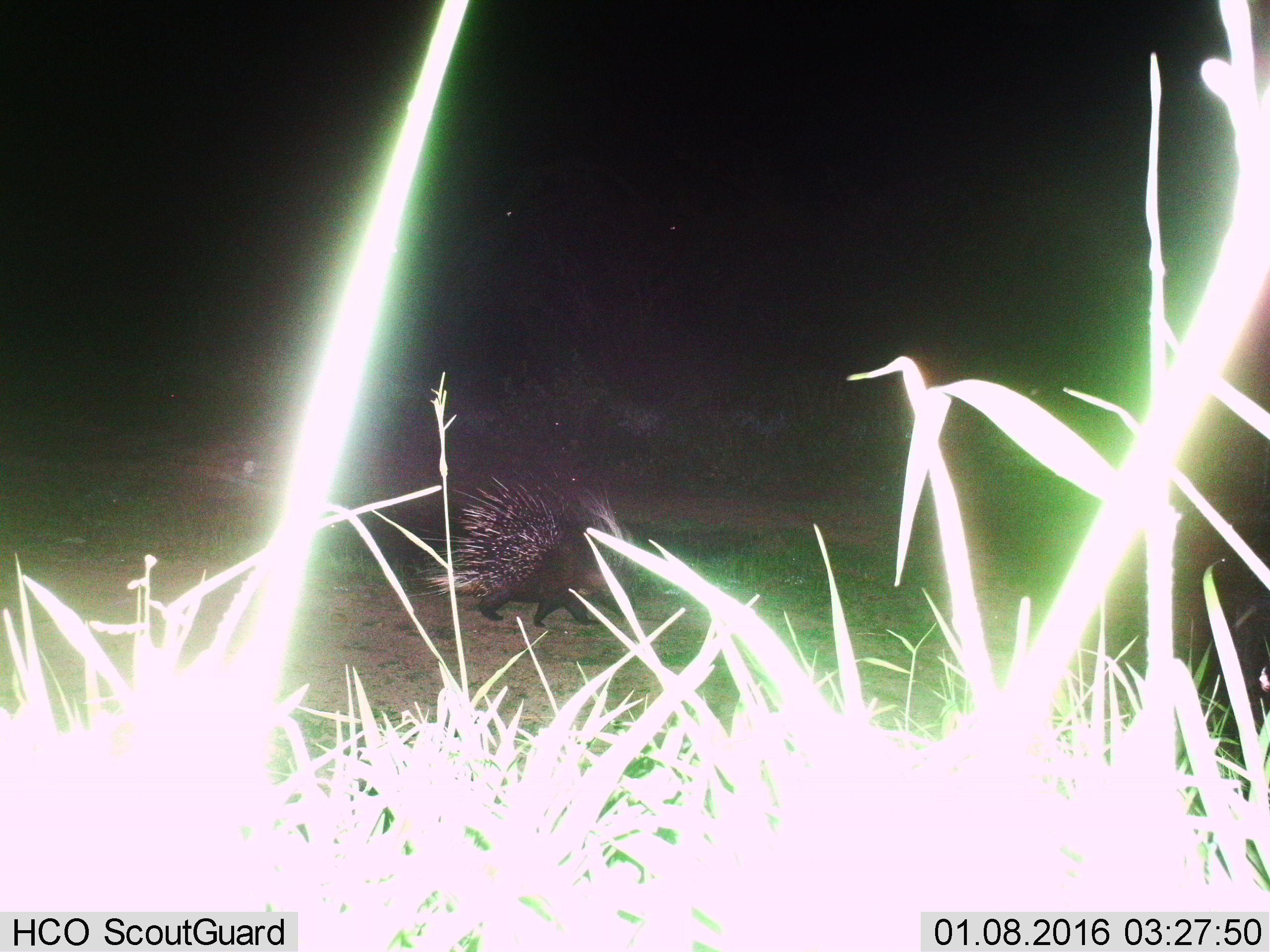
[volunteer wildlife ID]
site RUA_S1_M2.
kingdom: Animalia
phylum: Chordata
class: Mammalia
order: Rodentia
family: Hystricidae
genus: Hystrix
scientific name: Hystrix cristata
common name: crested porcupine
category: porcupine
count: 1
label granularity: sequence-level